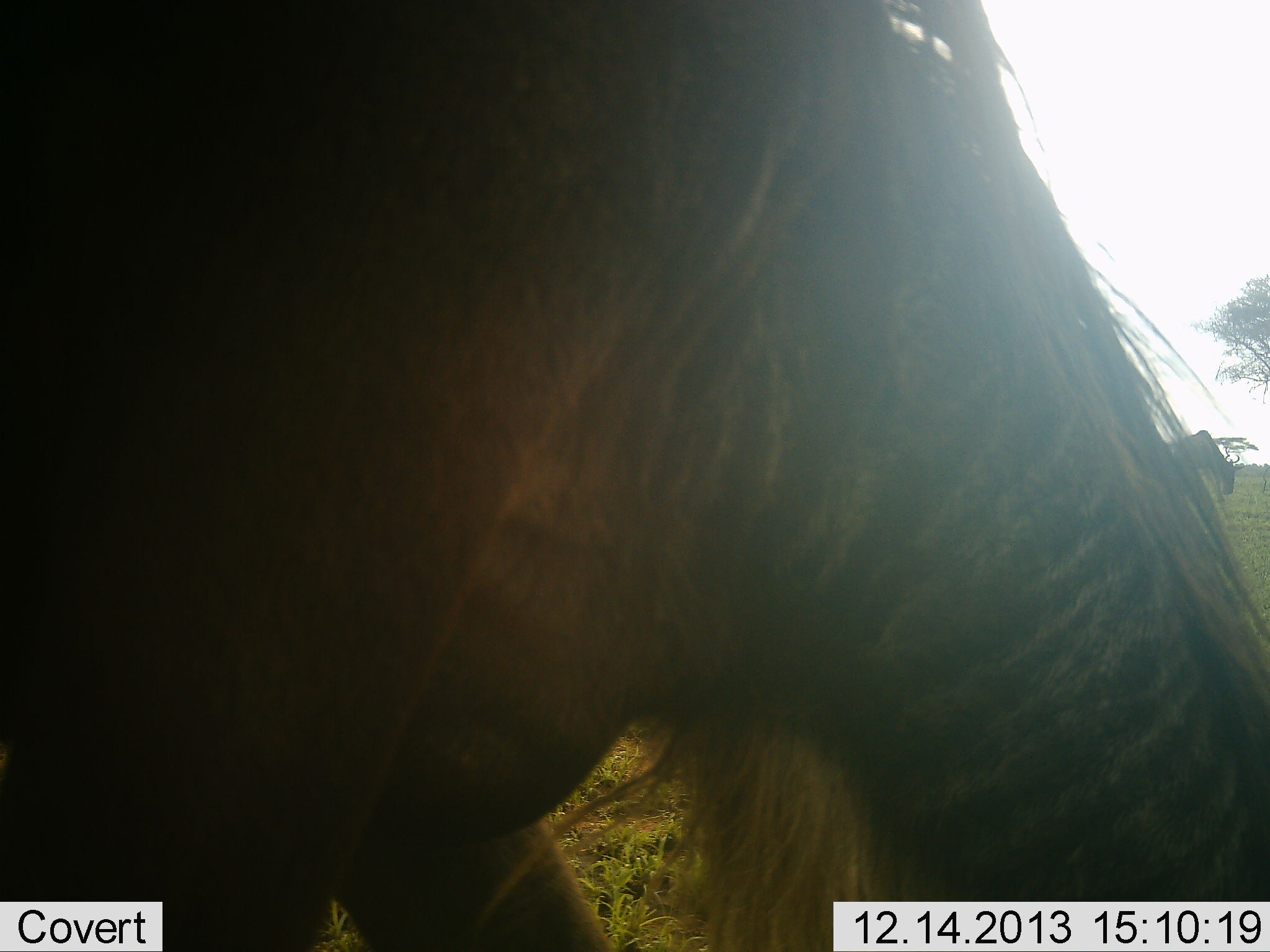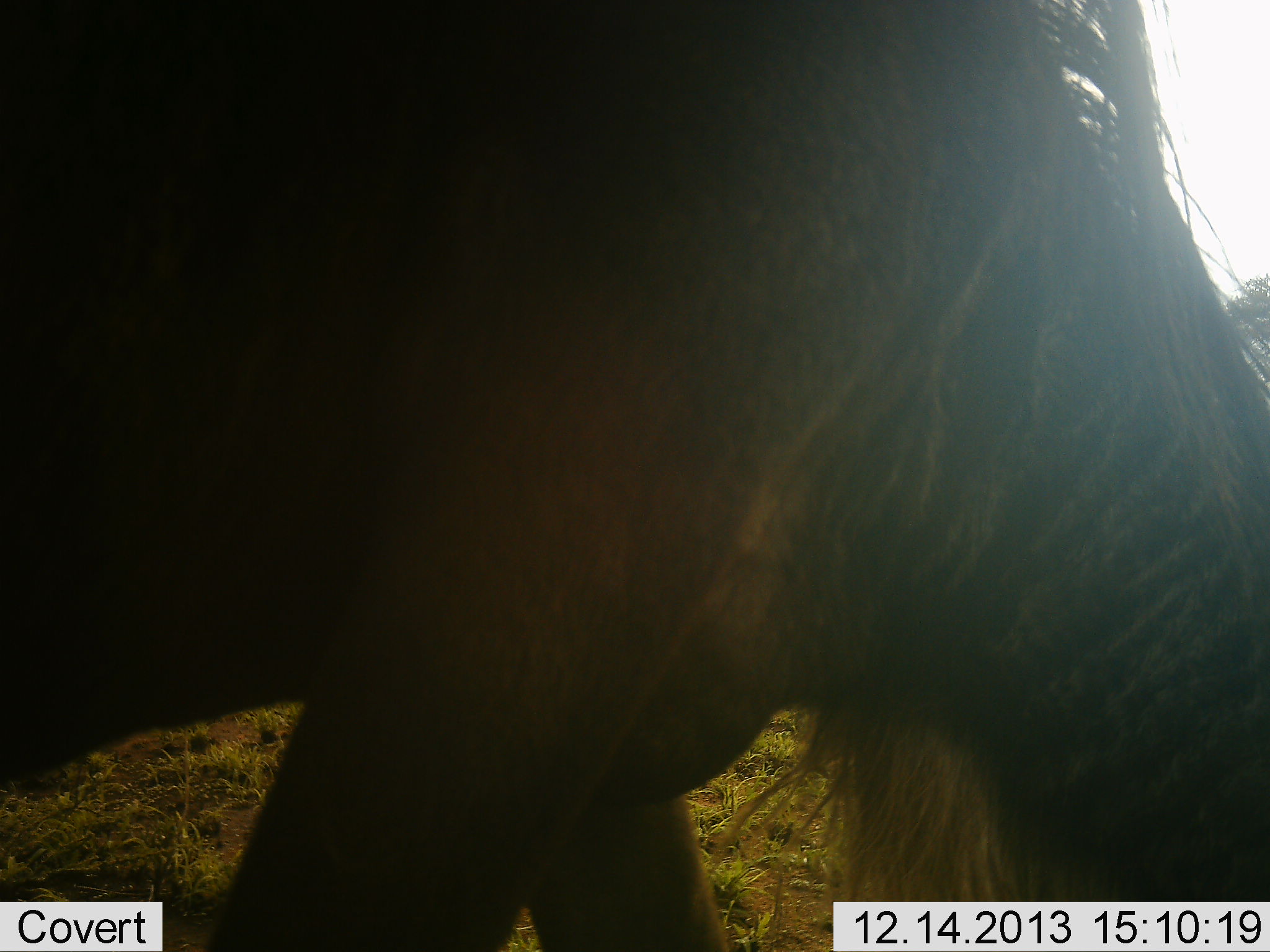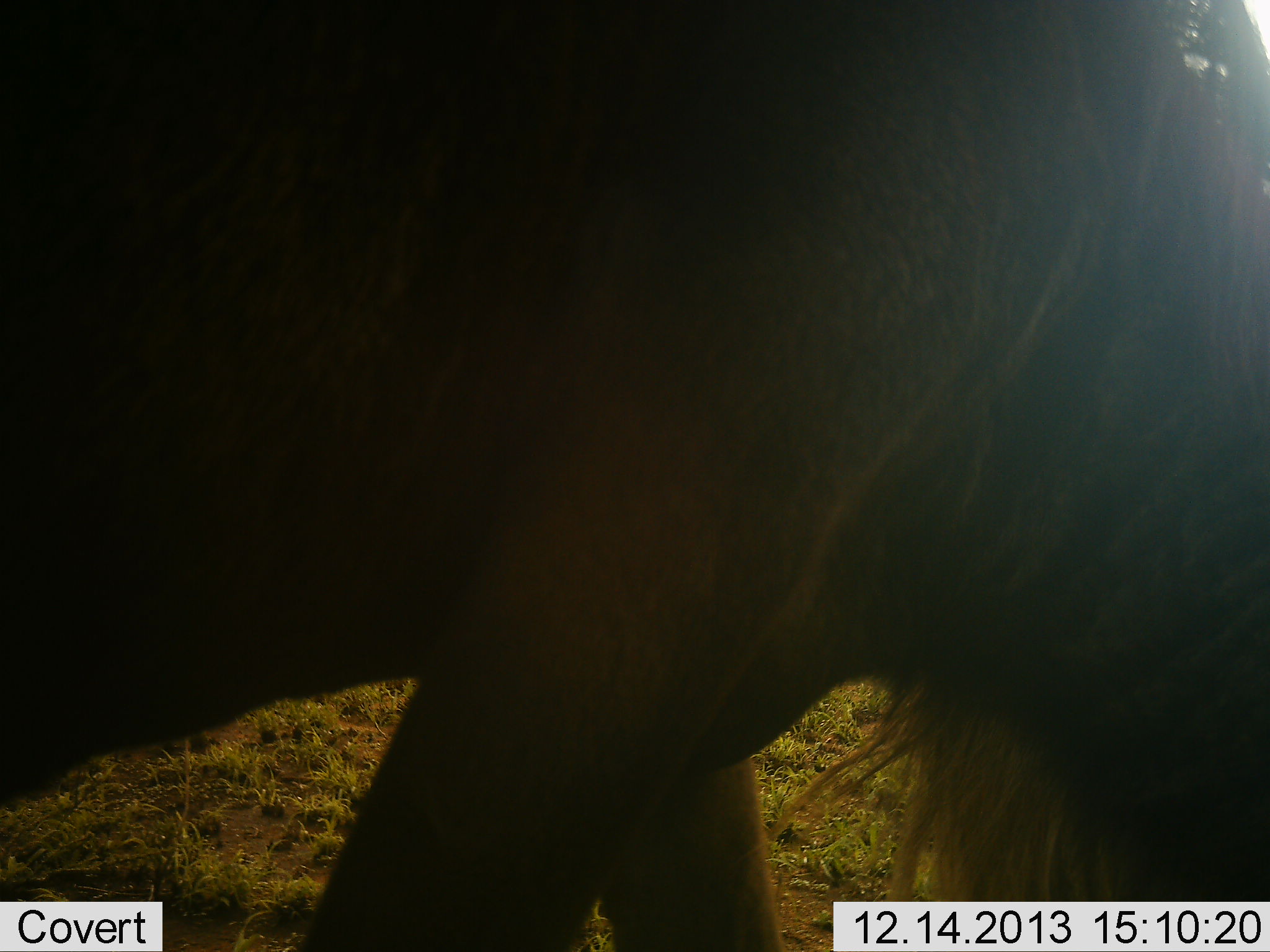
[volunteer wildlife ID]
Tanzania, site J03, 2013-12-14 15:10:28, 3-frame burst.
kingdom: Animalia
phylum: Chordata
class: Mammalia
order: Artiodactyla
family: Bovidae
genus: Connochaetes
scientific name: Connochaetes taurinus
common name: blue wildebeest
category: wildebeest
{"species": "wildebeest (blue wildebeest) (Connochaetes taurinus)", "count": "1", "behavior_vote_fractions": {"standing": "20%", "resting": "0%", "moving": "40%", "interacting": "0%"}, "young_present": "0%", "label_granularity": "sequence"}